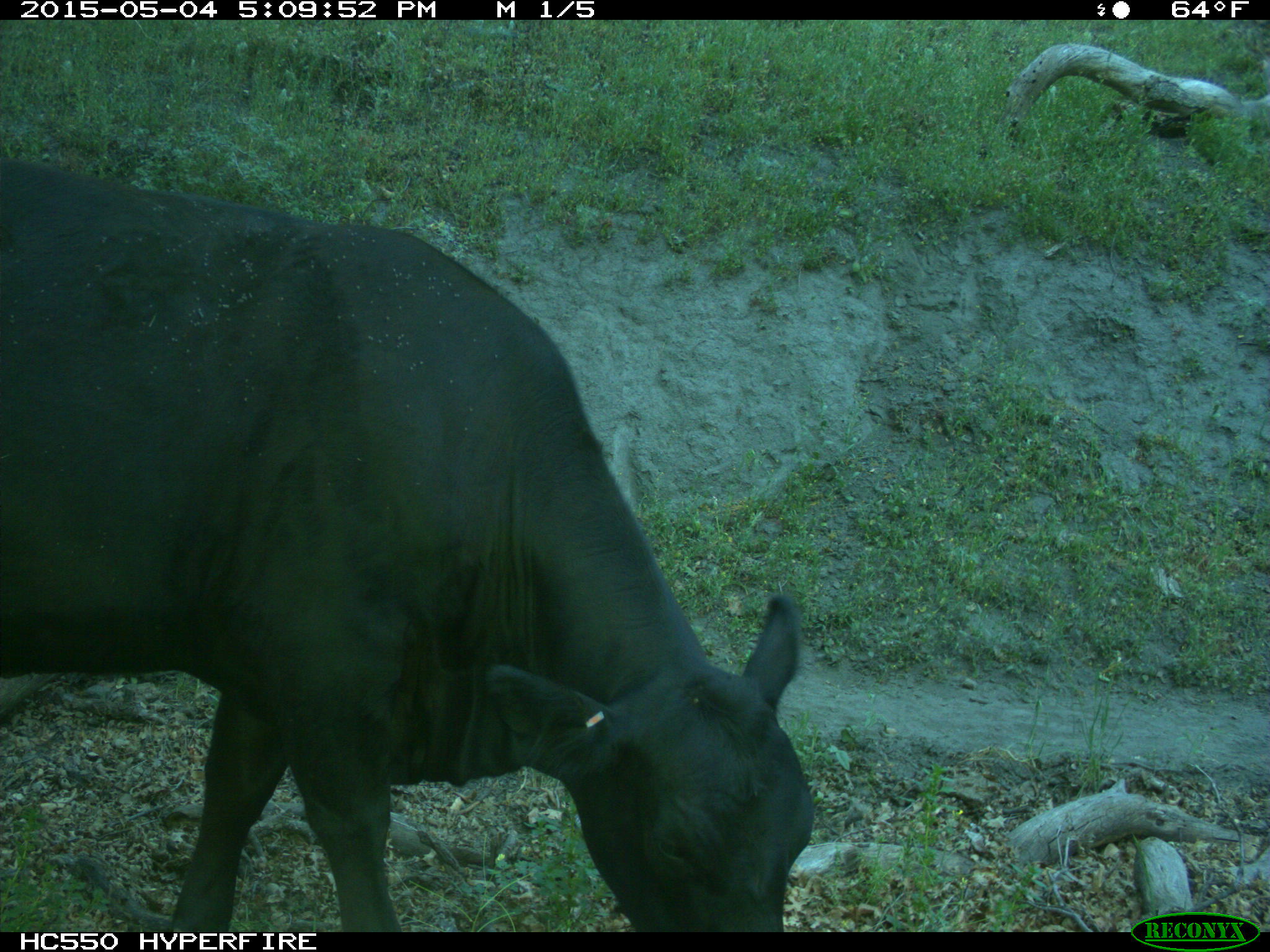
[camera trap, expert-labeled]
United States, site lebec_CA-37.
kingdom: Animalia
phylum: Chordata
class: Mammalia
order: Artiodactyla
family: Bovidae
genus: Bos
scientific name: Bos taurus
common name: domestic cow